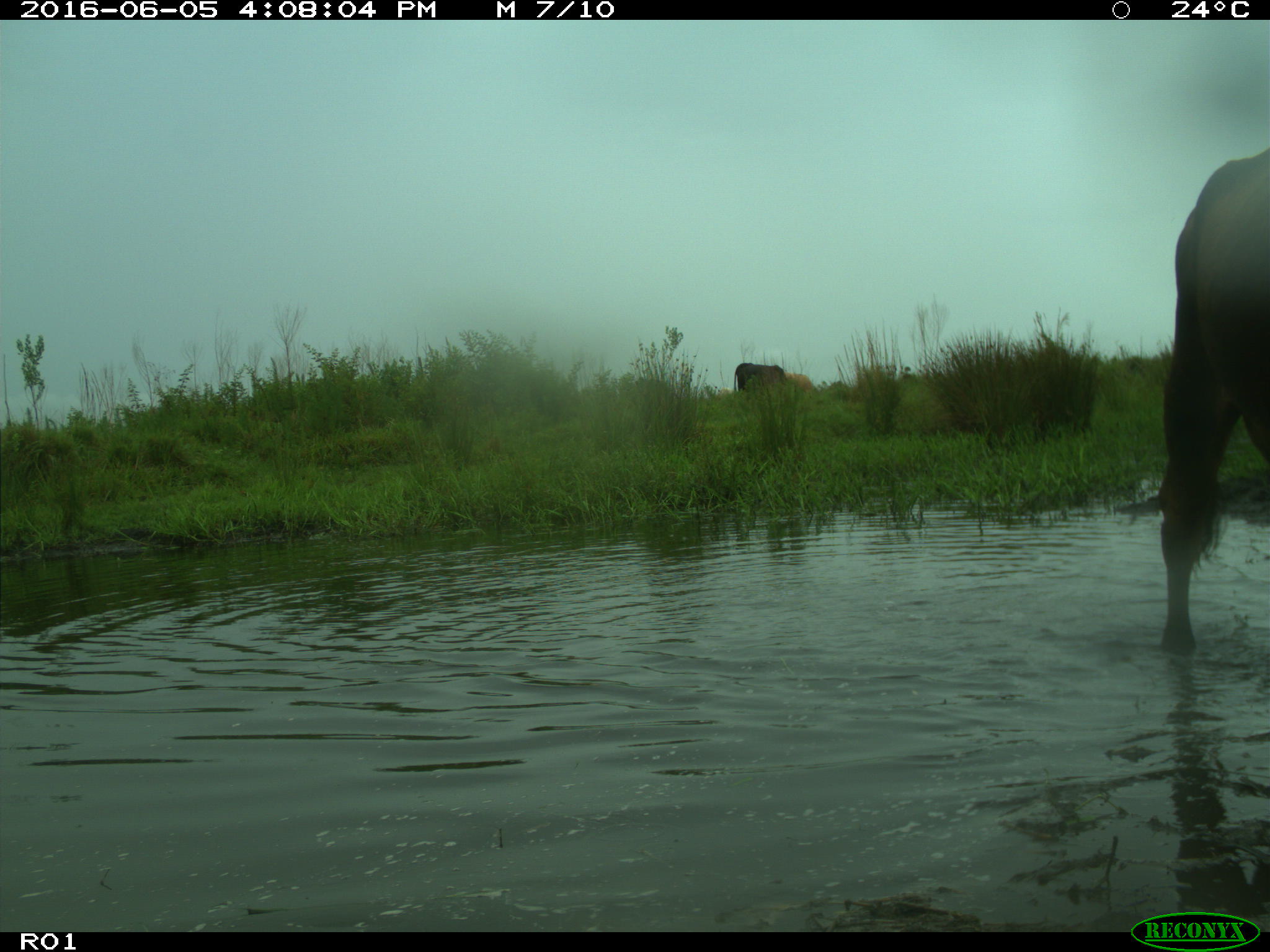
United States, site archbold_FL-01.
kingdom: Animalia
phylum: Chordata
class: Mammalia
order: Artiodactyla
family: Bovidae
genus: Bos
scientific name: Bos taurus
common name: domestic cow